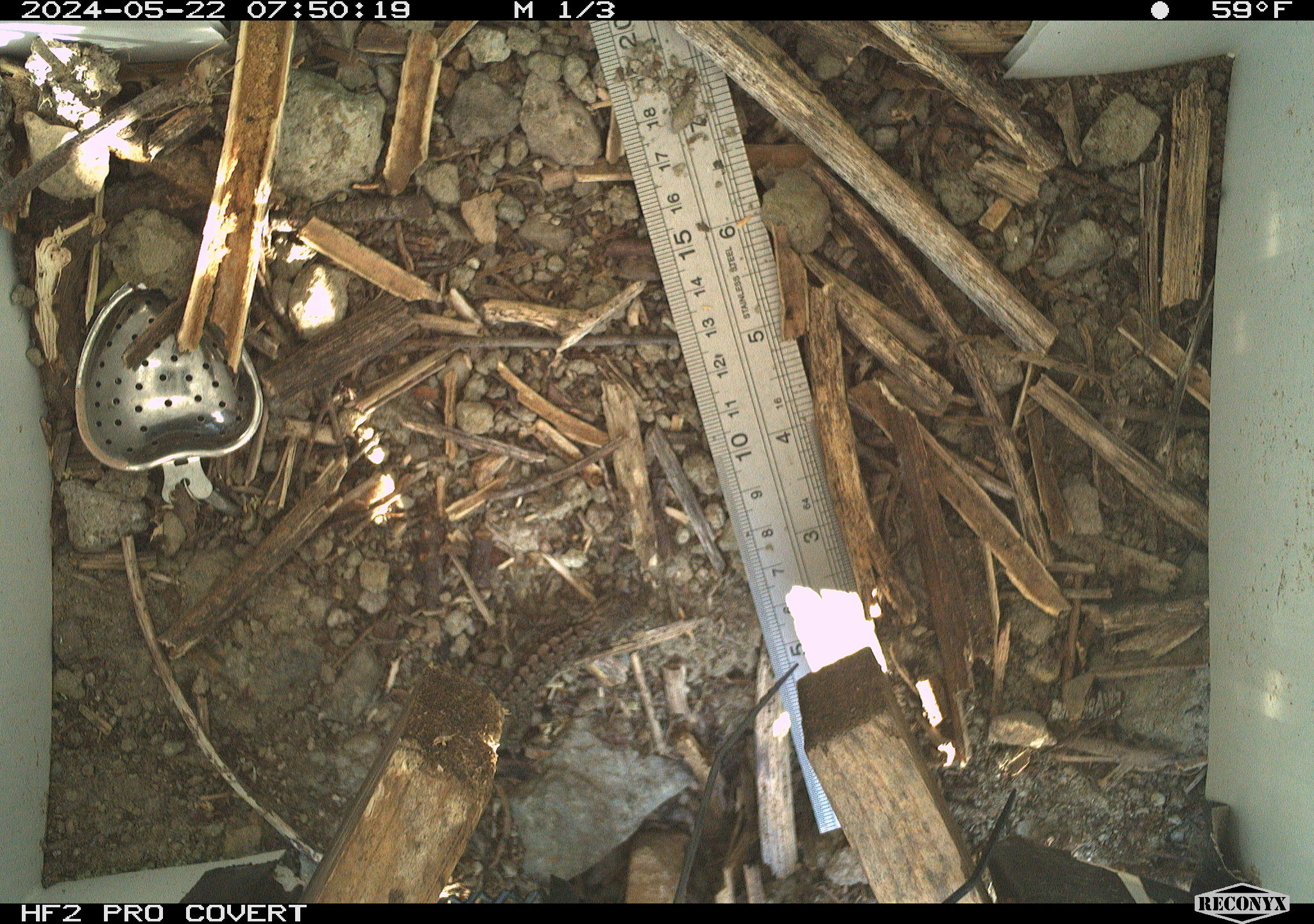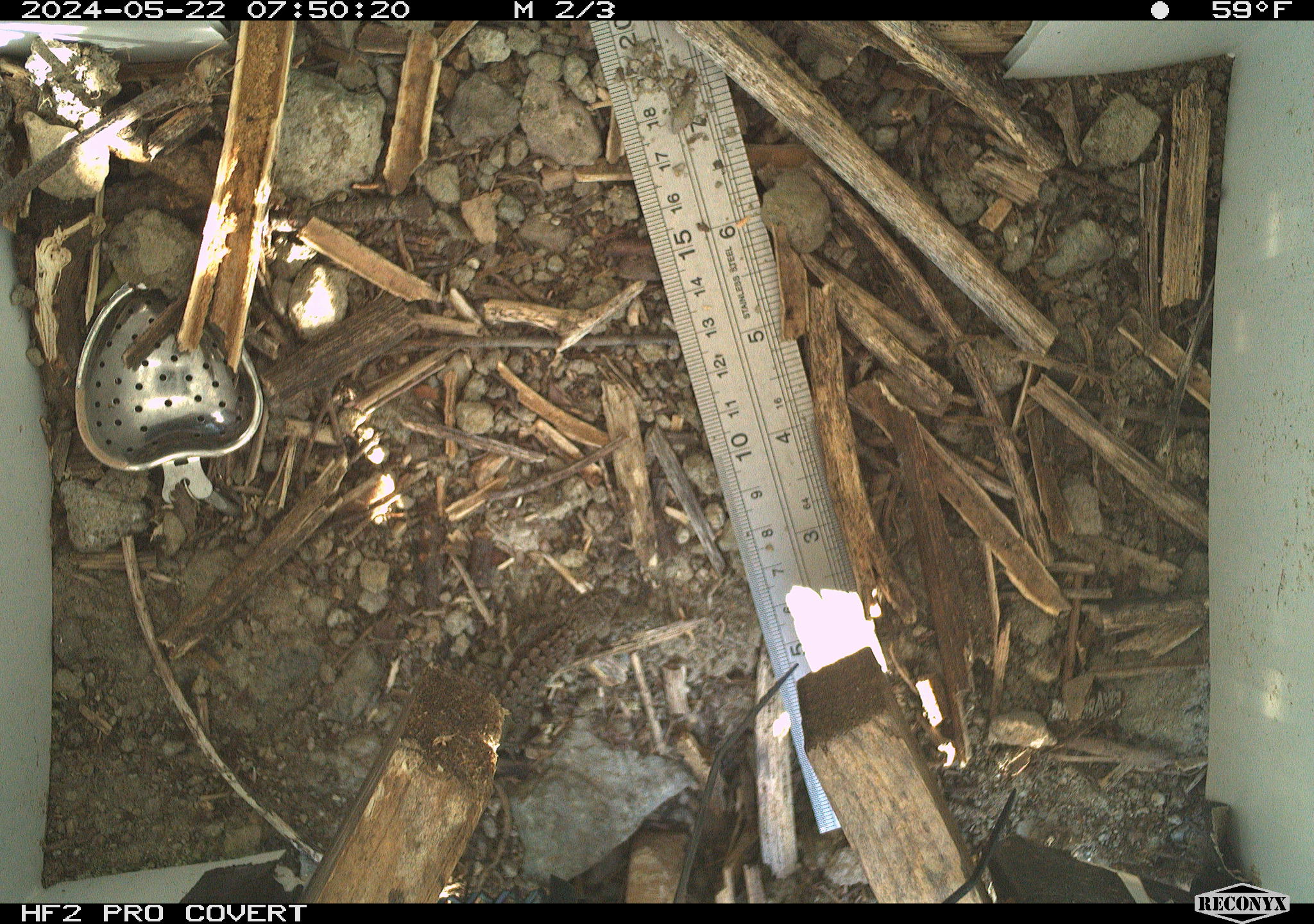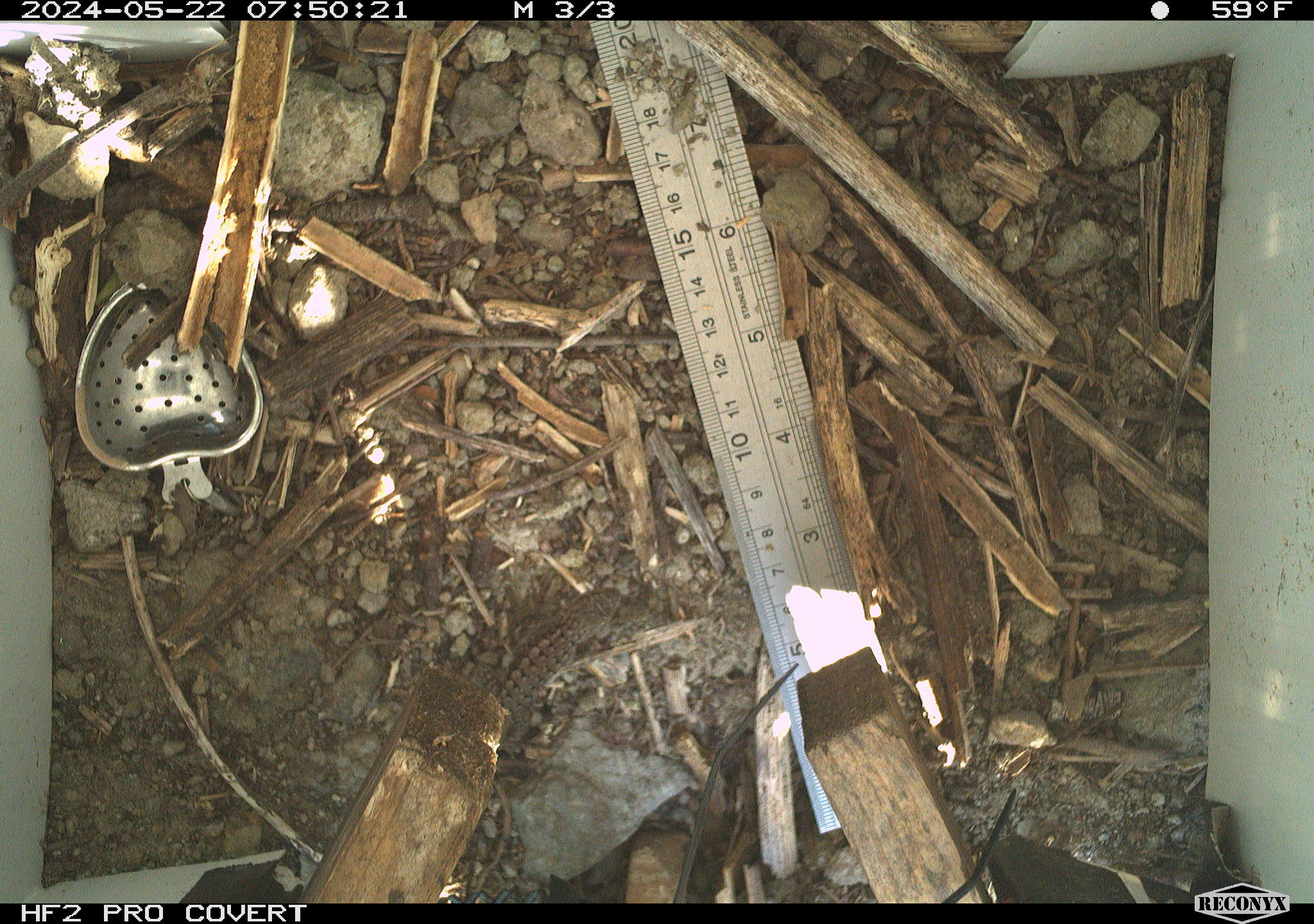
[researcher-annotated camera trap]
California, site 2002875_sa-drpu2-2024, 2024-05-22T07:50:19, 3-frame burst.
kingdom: Animalia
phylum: Chordata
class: Reptilia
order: Squamata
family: Phrynosomatidae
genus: Sceloporus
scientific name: Sceloporus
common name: spiny lizards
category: sceloporus species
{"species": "sceloporus species (spiny lizards) (Sceloporus)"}